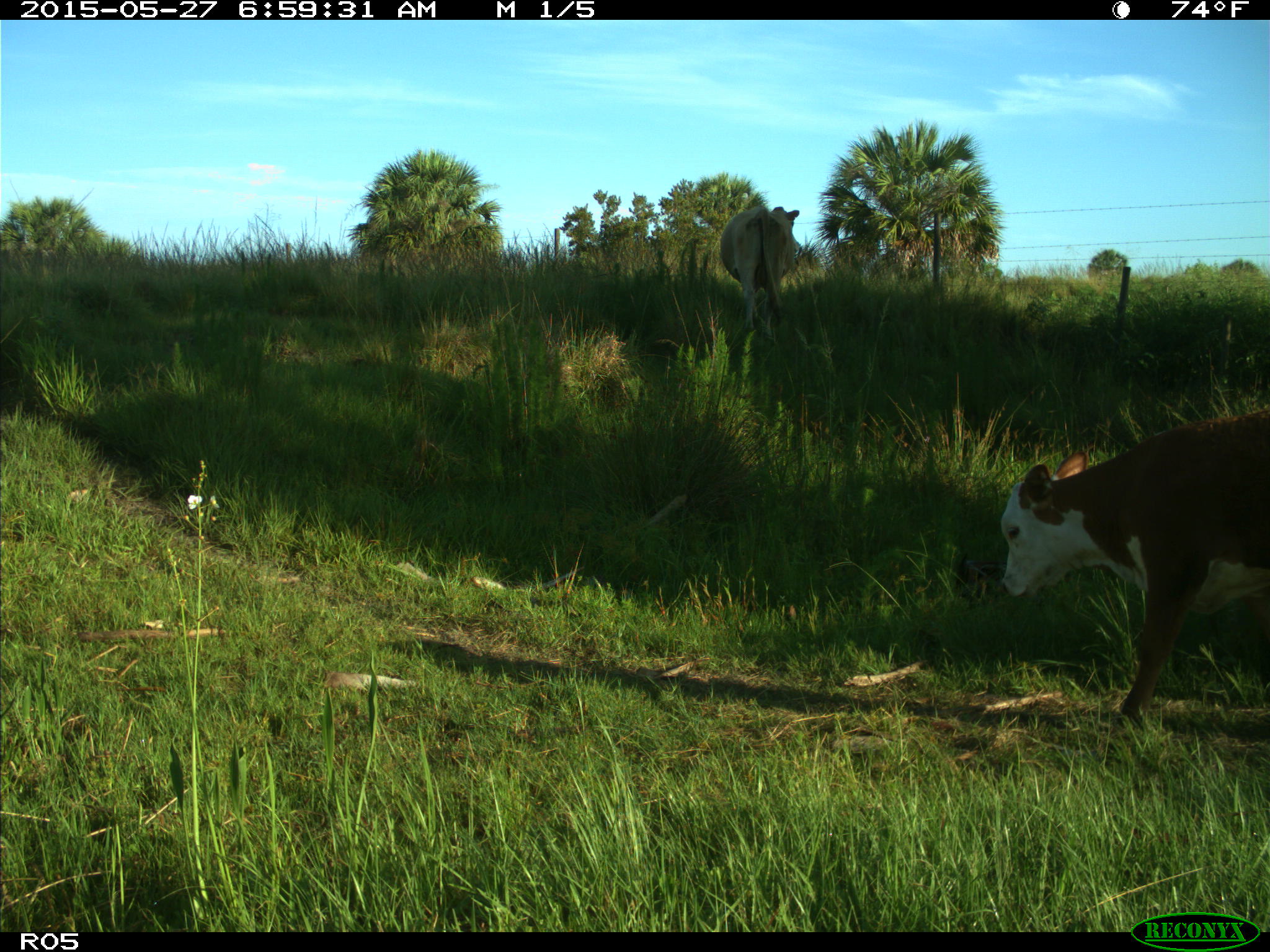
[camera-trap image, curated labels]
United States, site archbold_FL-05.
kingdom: Animalia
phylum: Chordata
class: Mammalia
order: Artiodactyla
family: Bovidae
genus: Bos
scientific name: Bos taurus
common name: domestic cow